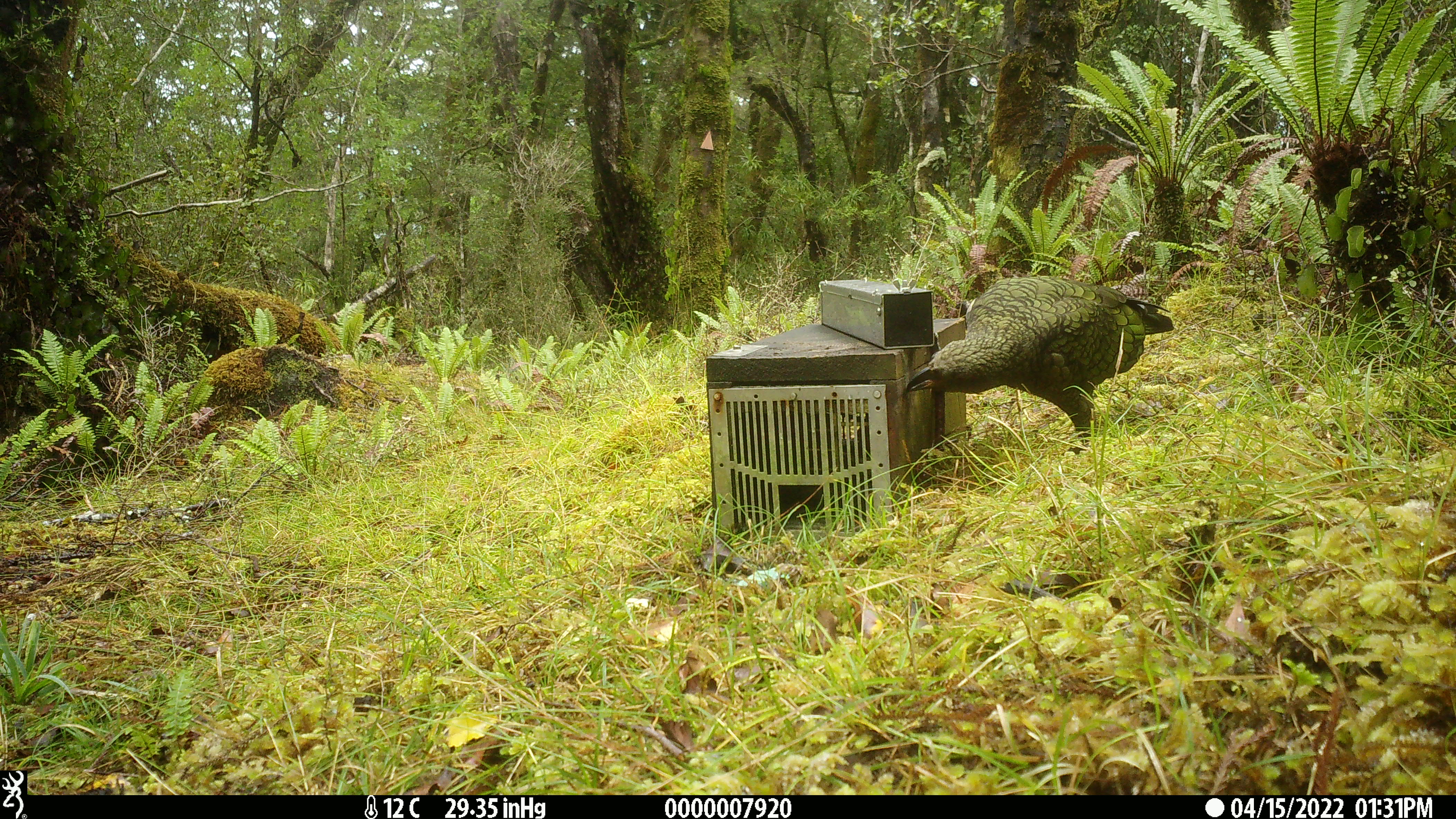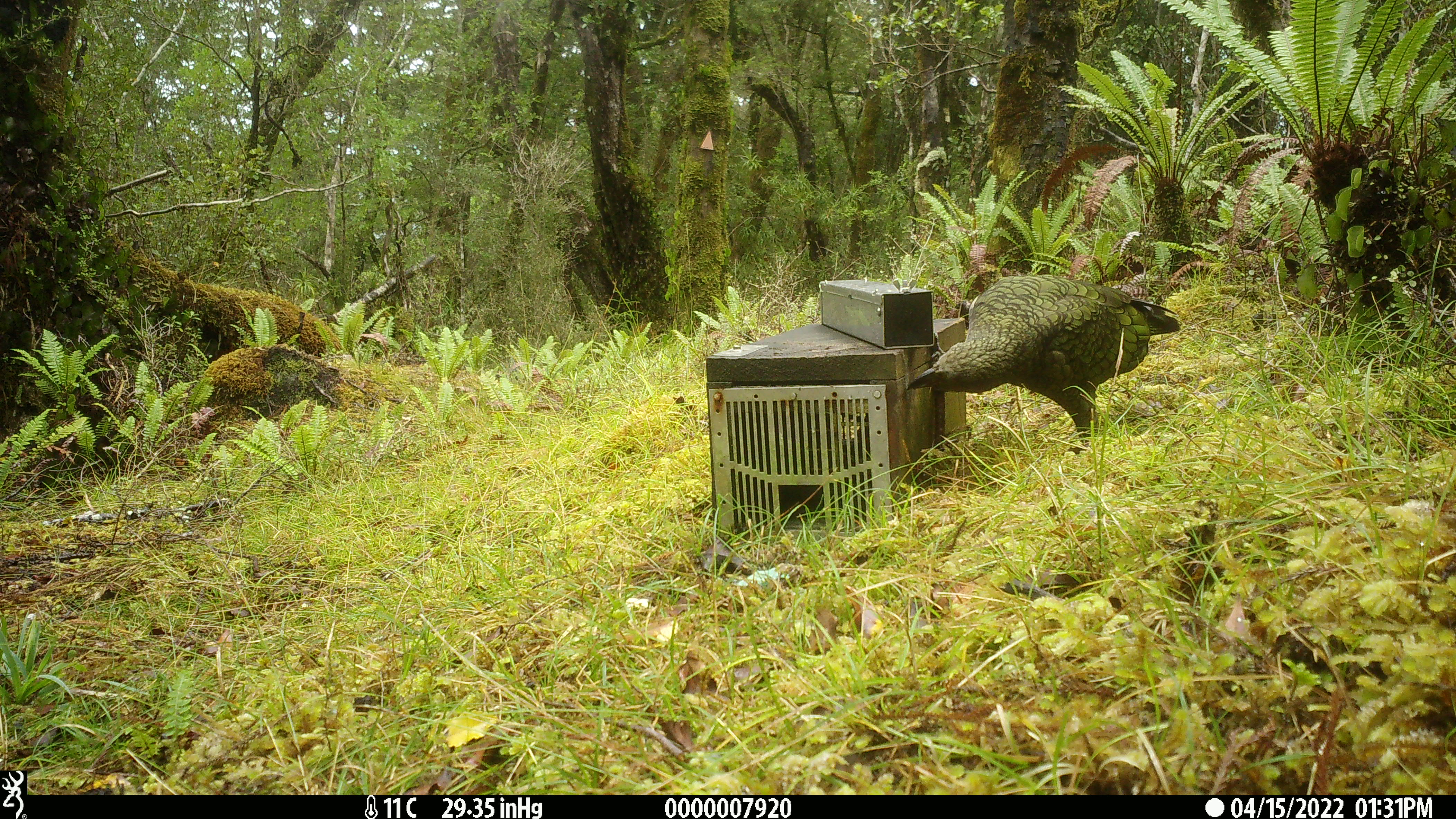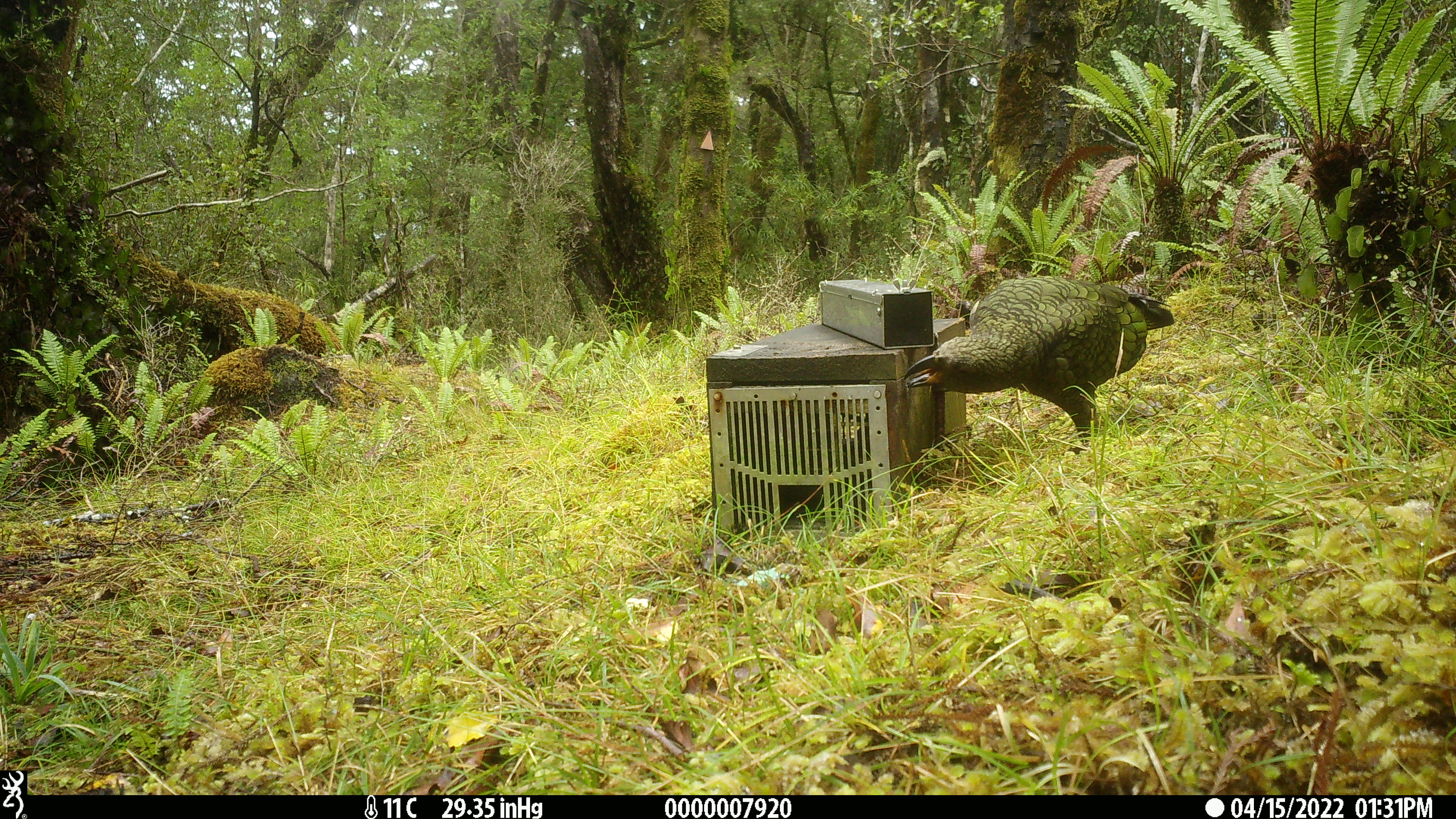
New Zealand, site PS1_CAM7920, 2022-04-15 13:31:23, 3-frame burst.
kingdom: Animalia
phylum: Chordata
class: Aves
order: Psittaciformes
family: Strigopidae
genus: Nestor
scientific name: Nestor notabilis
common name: kea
Kea (Nestor notabilis).